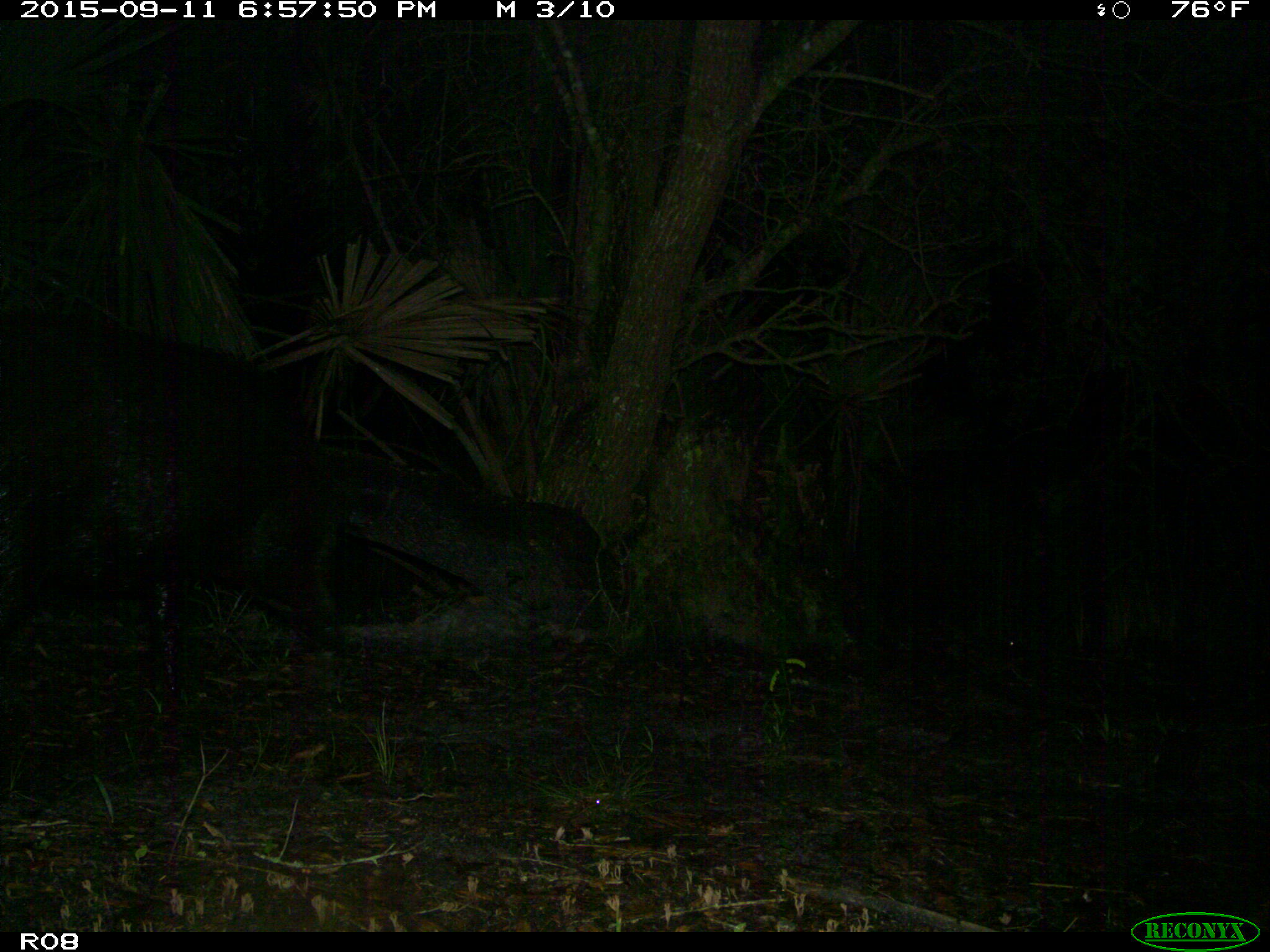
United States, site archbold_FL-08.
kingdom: Animalia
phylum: Chordata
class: Mammalia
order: Artiodactyla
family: Suidae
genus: Sus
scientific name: Sus scrofa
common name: wild boar